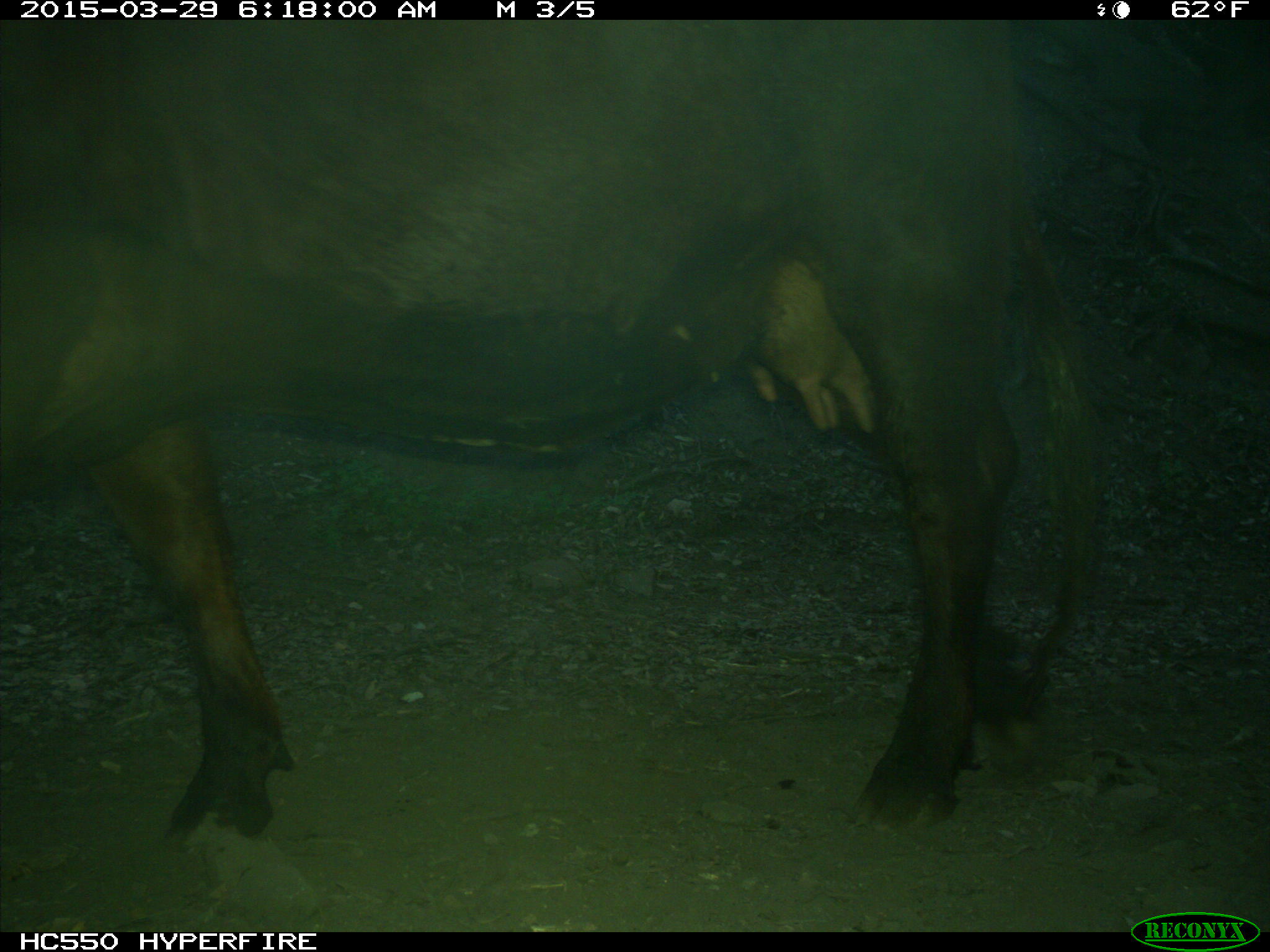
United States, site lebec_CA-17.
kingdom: Animalia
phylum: Chordata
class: Mammalia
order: Artiodactyla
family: Bovidae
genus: Bos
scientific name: Bos taurus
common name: domestic cow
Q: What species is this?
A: Bos taurus (domestic cow).